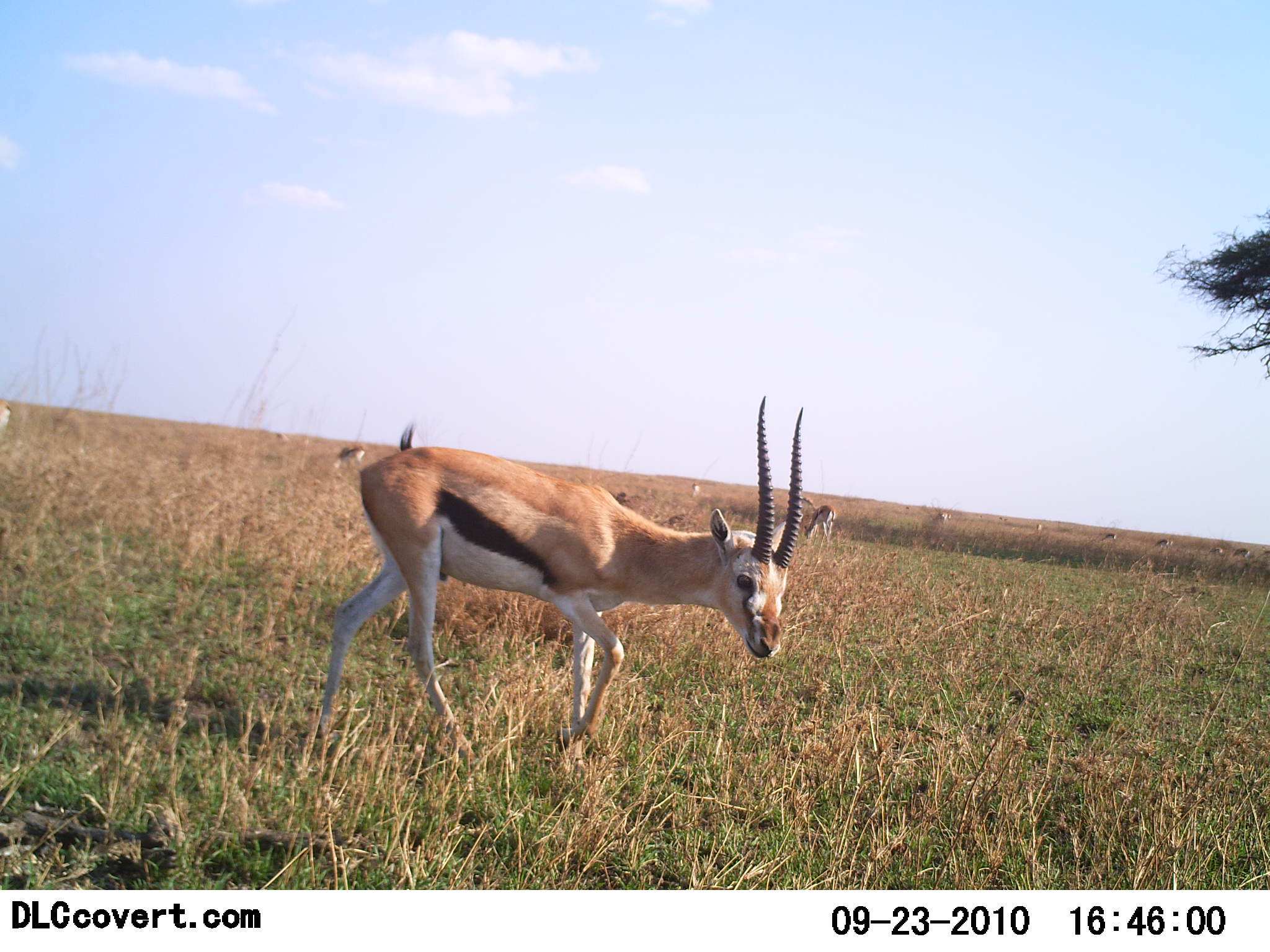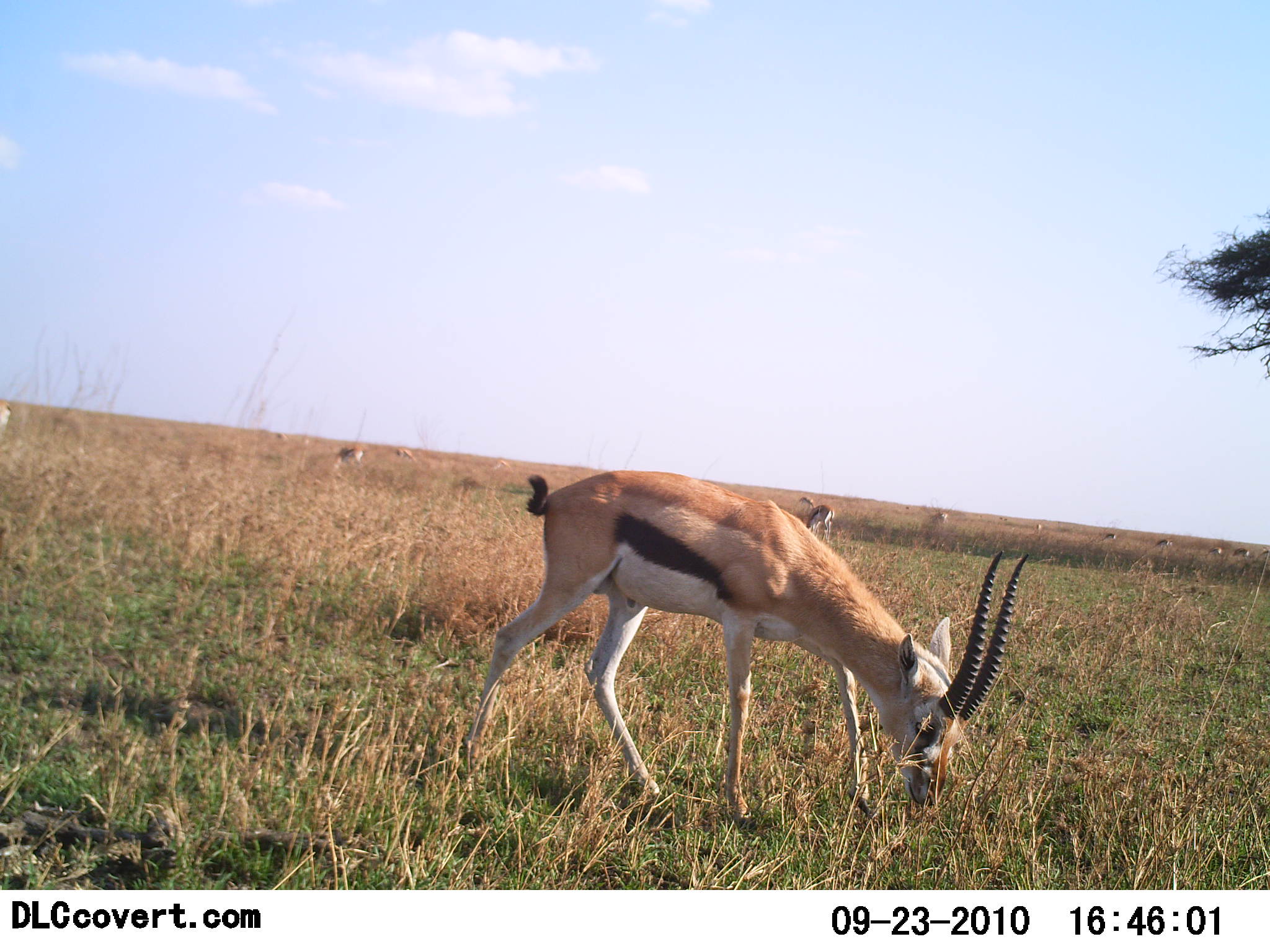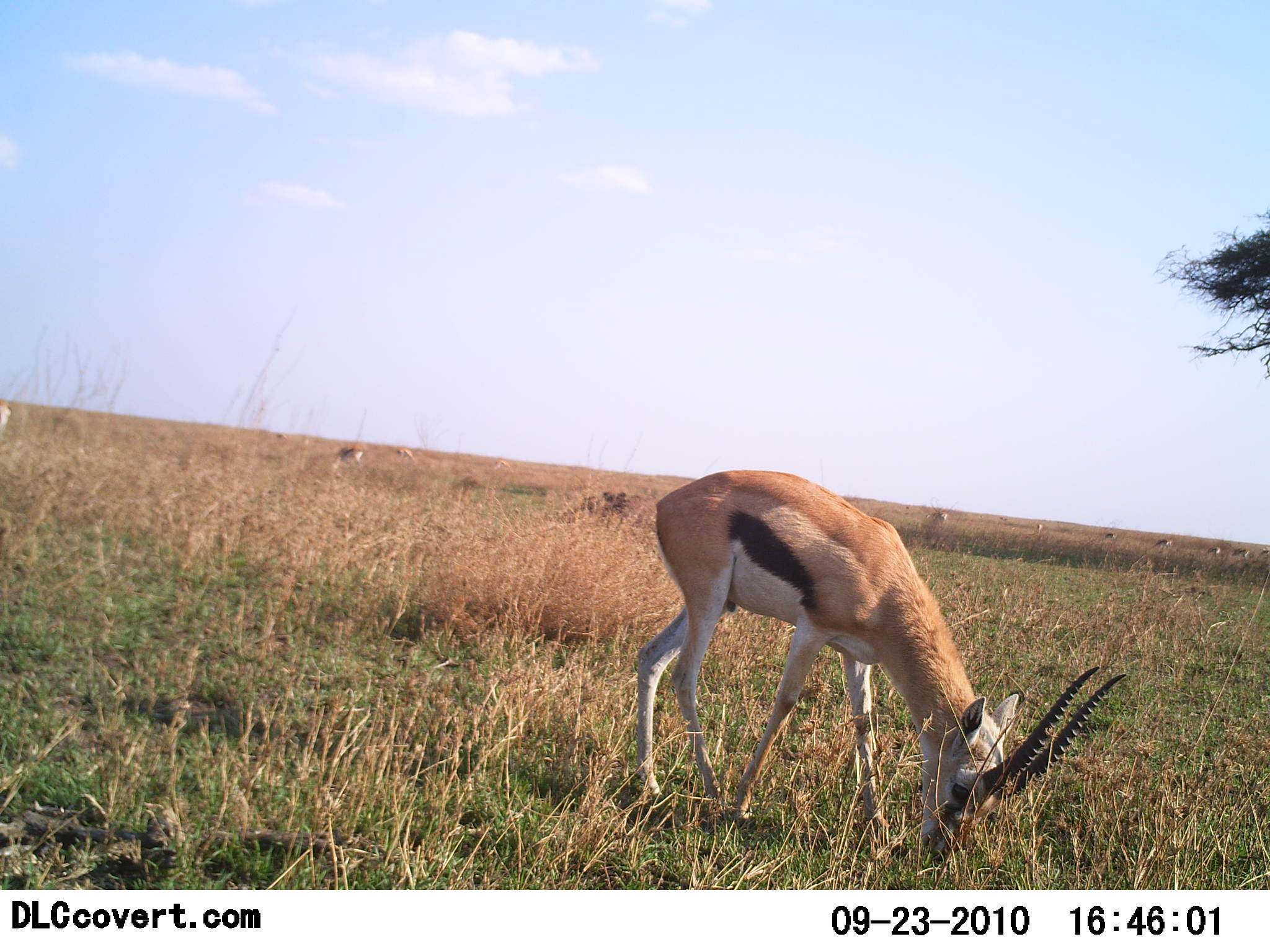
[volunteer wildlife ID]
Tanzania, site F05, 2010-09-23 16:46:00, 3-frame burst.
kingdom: Animalia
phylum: Chordata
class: Mammalia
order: Artiodactyla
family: Bovidae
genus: Eudorcas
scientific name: Eudorcas thomsonii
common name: thomson's gazelle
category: gazellethomsons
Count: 11-50.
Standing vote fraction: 35%.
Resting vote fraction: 10%.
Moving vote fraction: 35%.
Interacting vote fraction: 0%.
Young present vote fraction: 0%.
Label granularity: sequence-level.